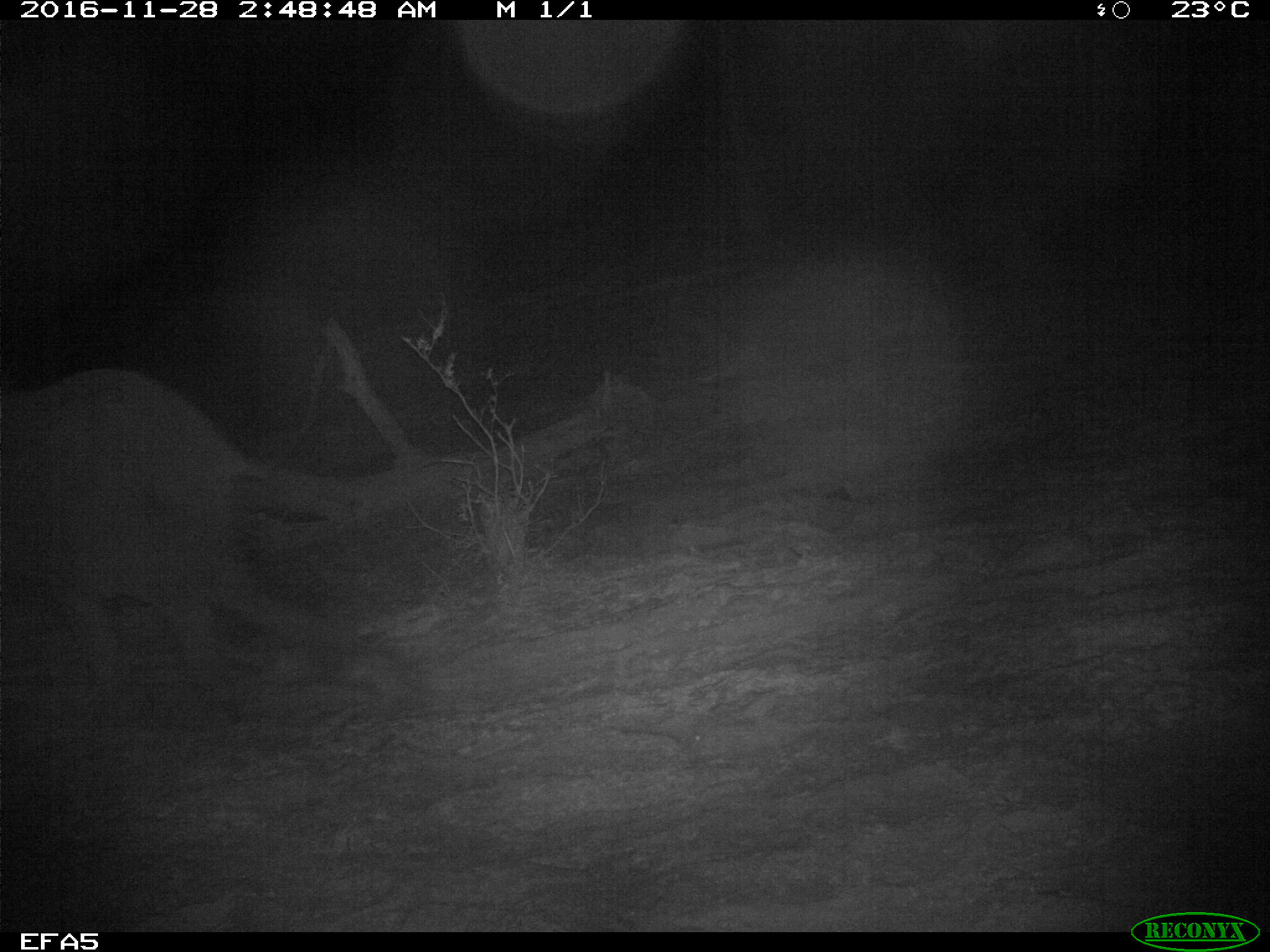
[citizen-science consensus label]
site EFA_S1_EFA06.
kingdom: Animalia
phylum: Chordata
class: Mammalia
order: Proboscidea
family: Elephantidae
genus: Loxodonta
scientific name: Loxodonta africana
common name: african bush elephant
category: elephant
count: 1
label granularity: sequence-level